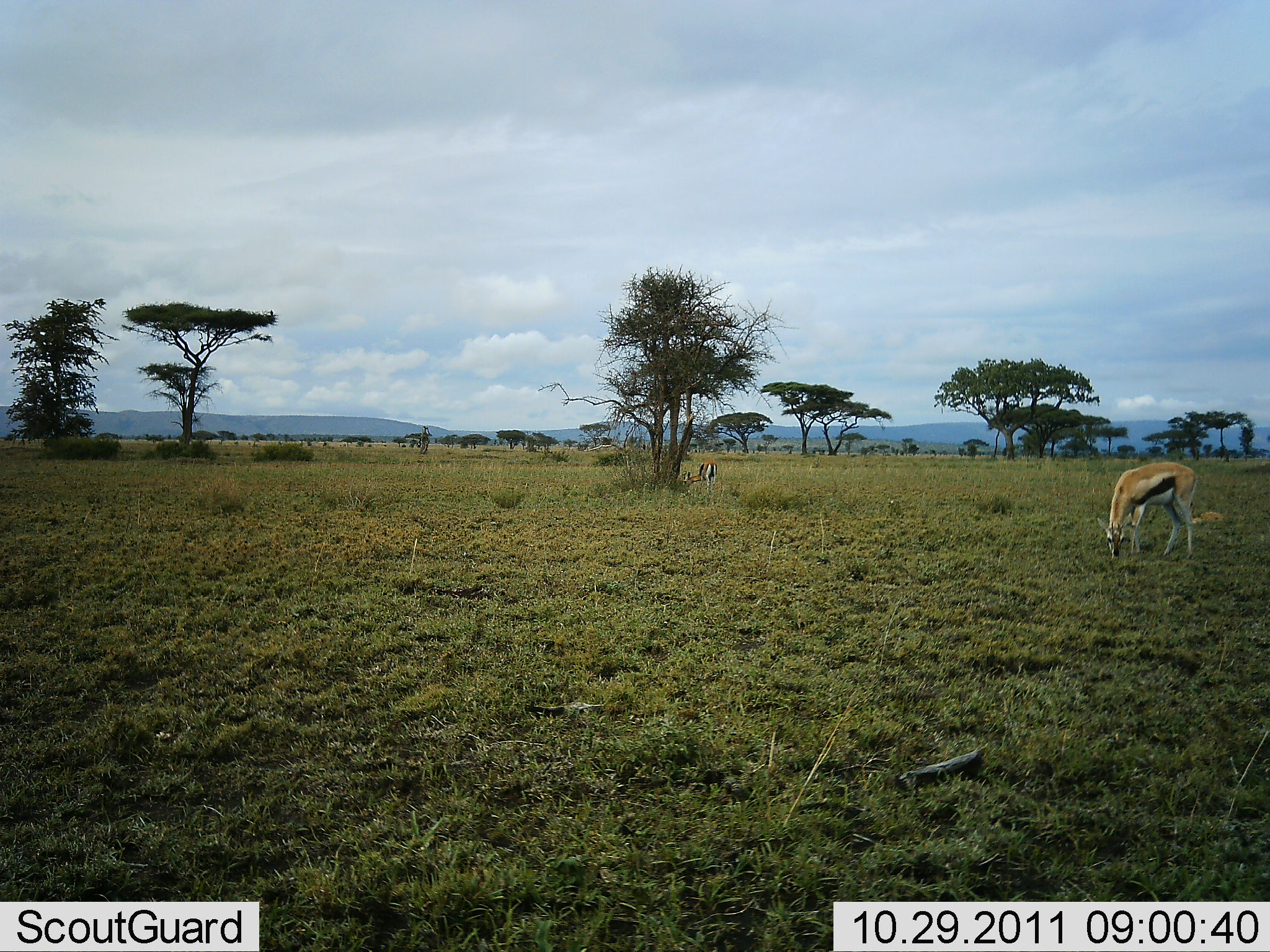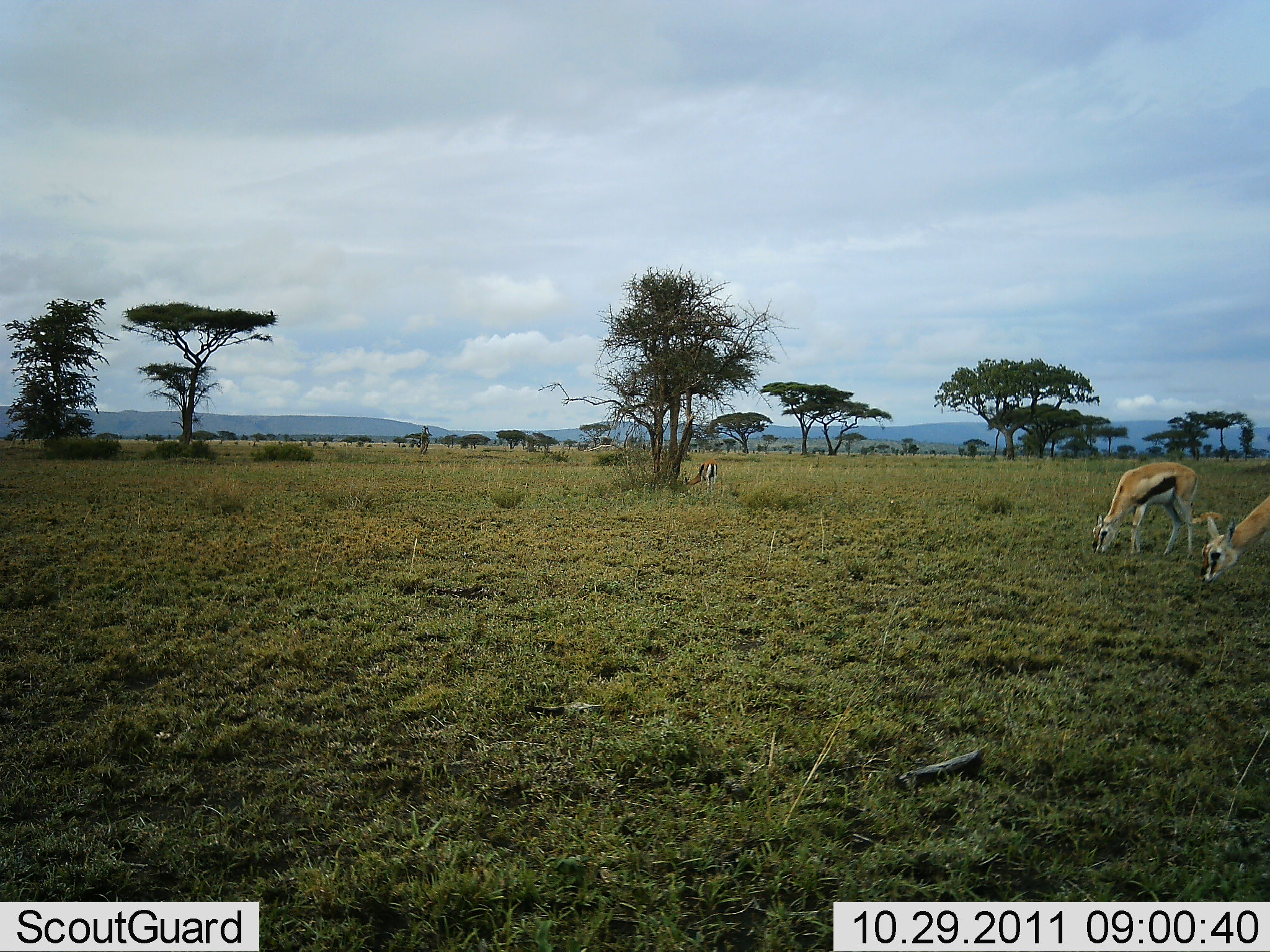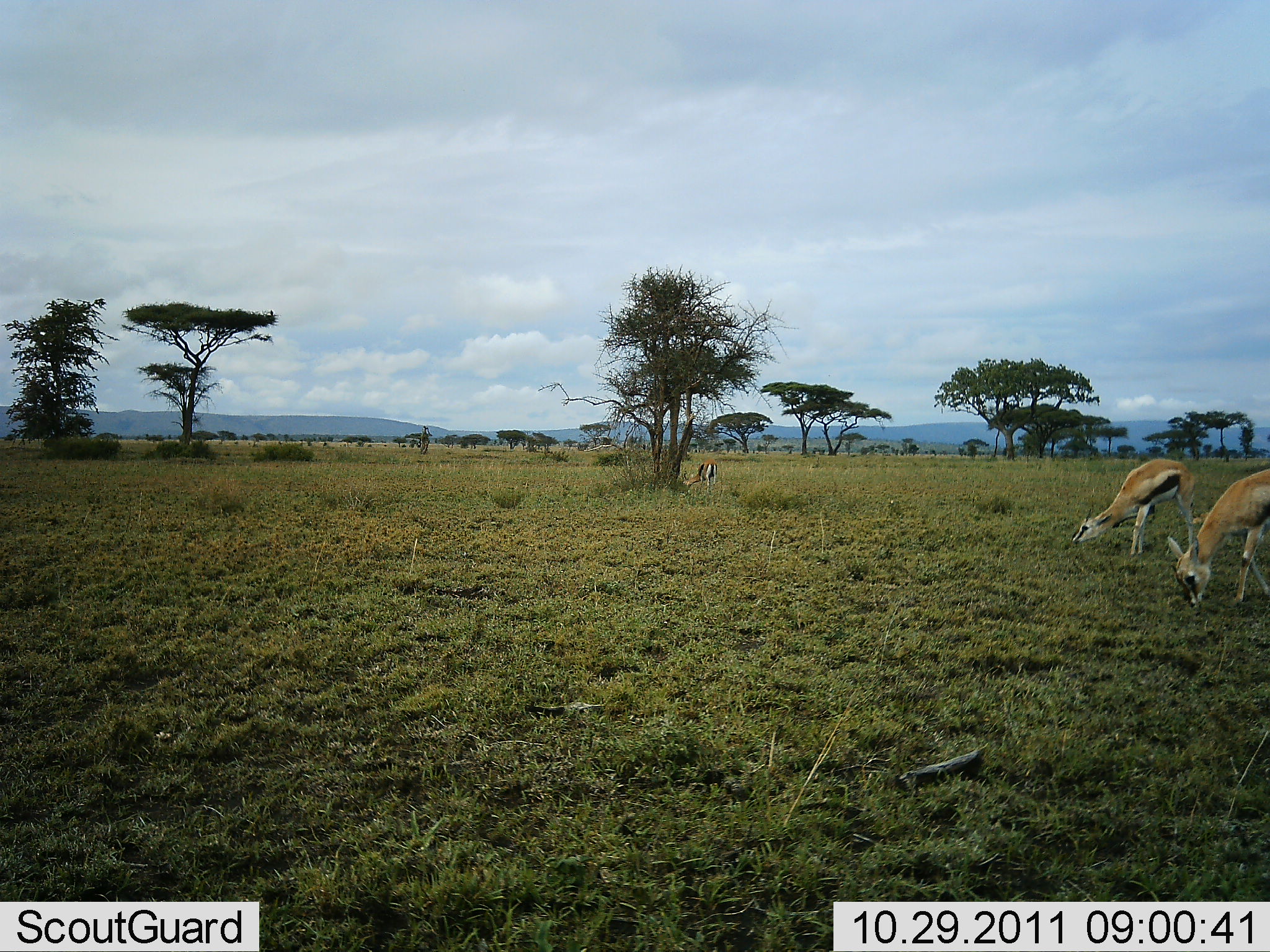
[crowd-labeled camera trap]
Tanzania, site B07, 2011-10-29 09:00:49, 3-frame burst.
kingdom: Animalia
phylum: Chordata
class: Mammalia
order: Artiodactyla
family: Bovidae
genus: Eudorcas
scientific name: Eudorcas thomsonii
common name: thomson's gazelle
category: gazellethomsons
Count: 3.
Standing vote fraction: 14%.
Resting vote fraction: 0%.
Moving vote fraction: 14%.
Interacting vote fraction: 0%.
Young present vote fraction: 0%.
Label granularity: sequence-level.